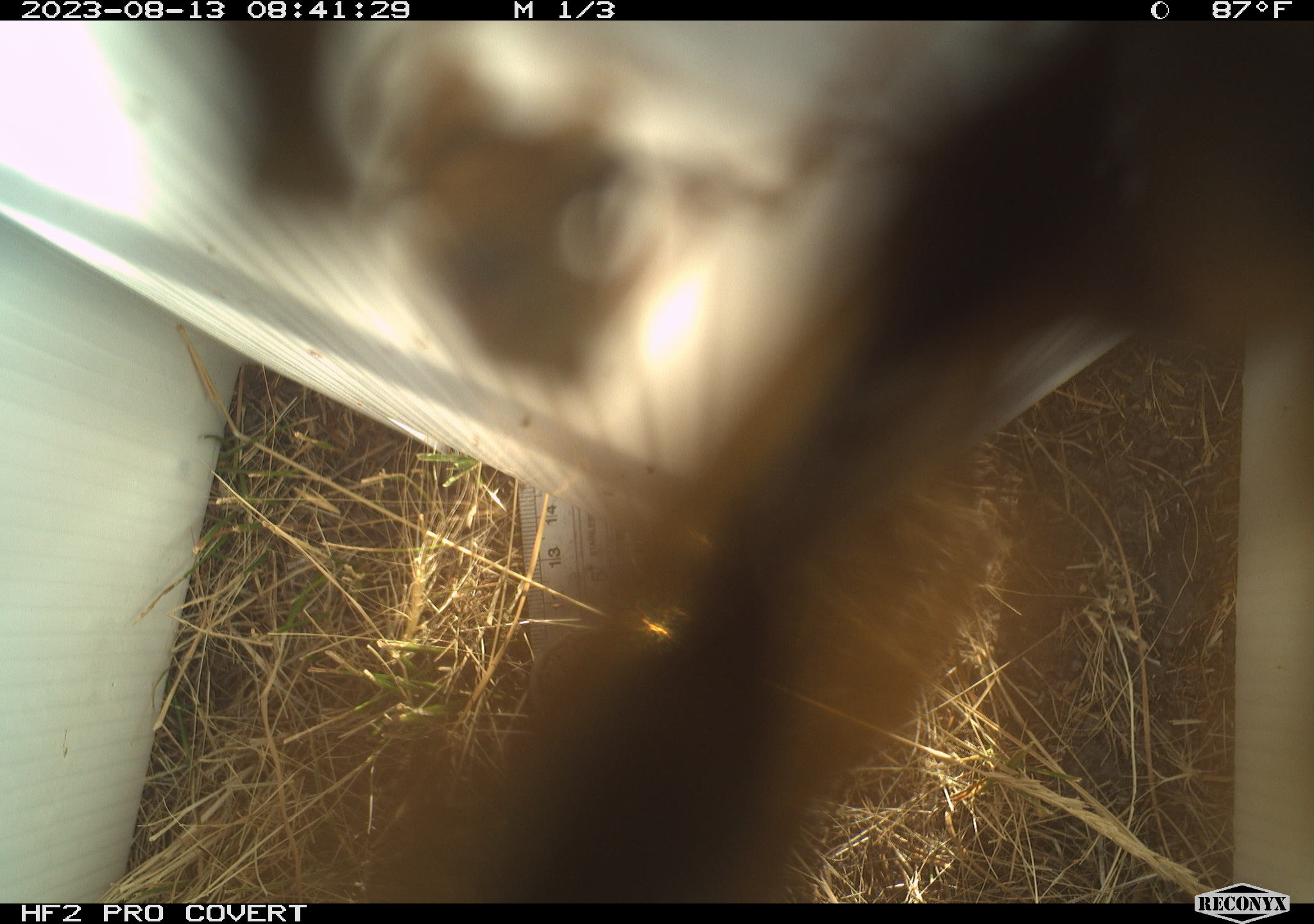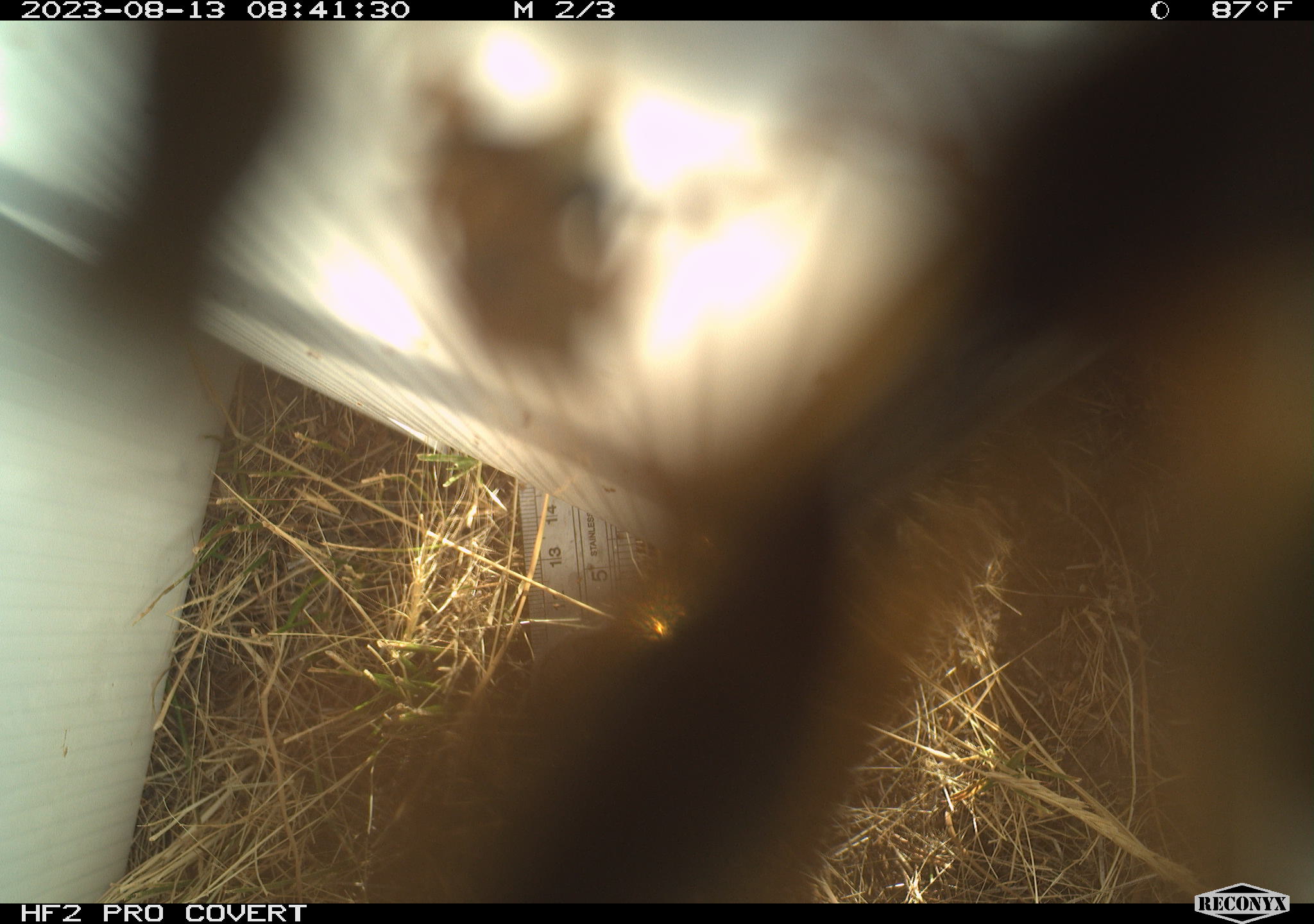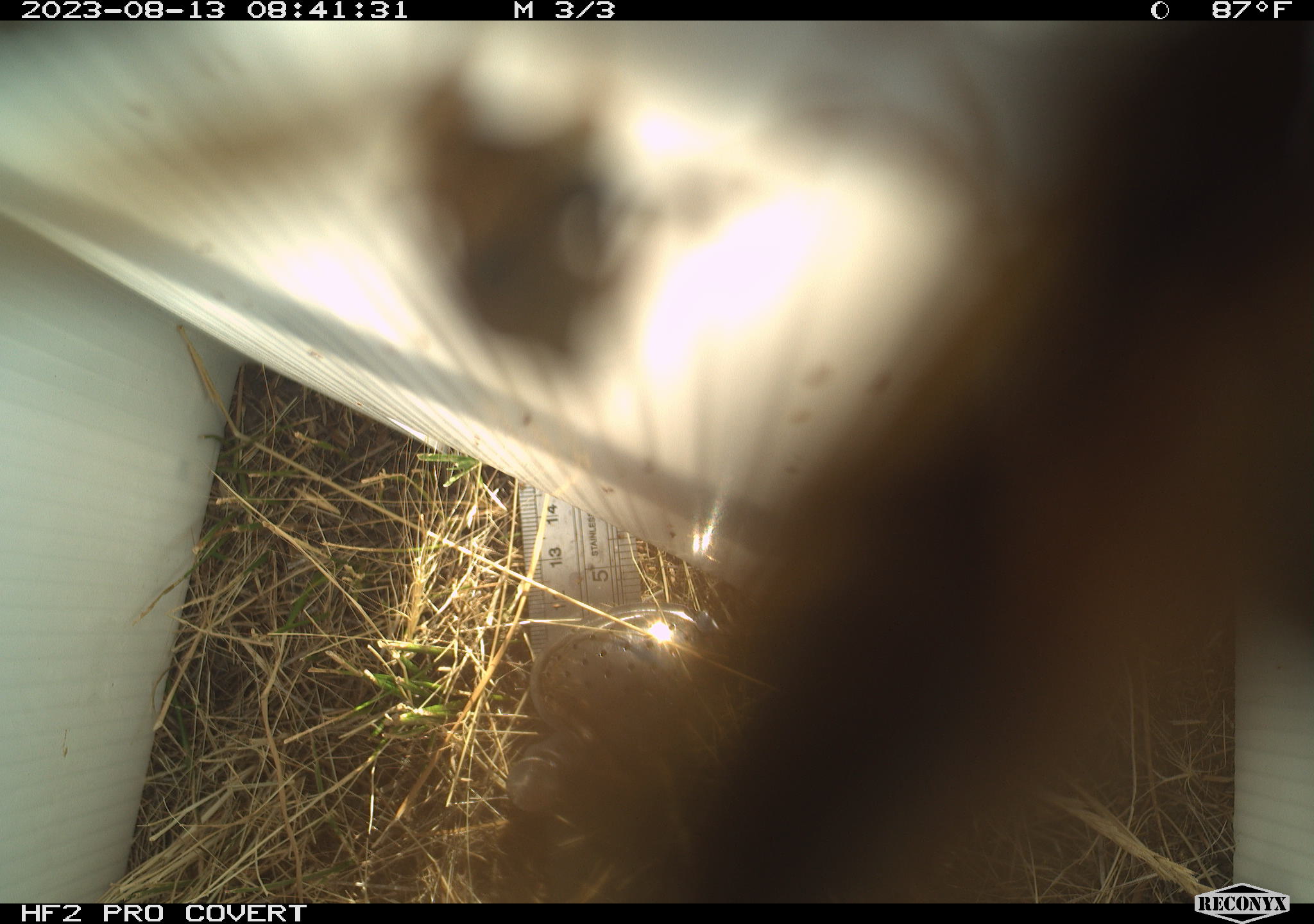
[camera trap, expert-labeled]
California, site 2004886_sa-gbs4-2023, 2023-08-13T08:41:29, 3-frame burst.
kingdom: Animalia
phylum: Arthropoda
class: Insecta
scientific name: Insecta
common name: insect